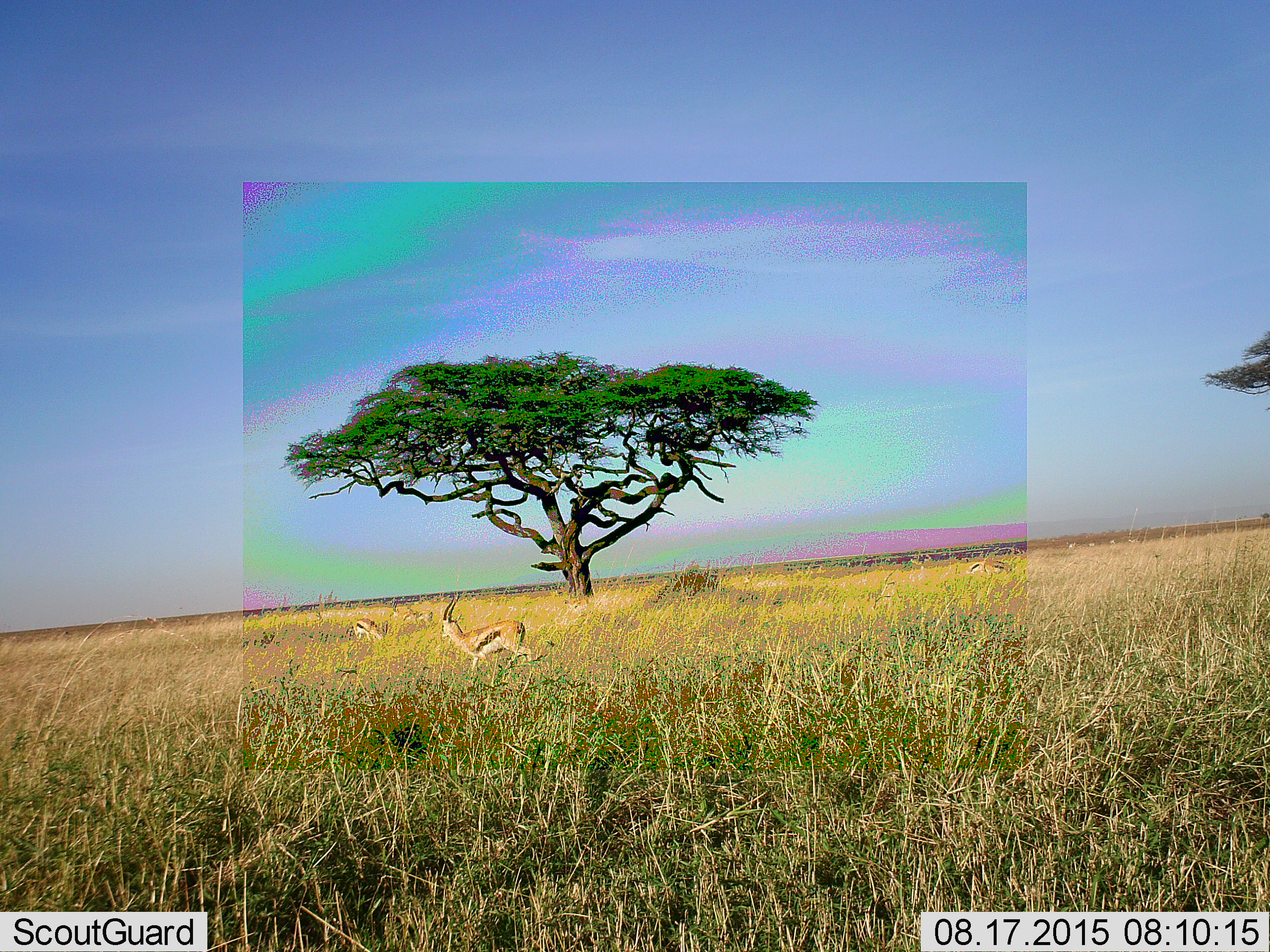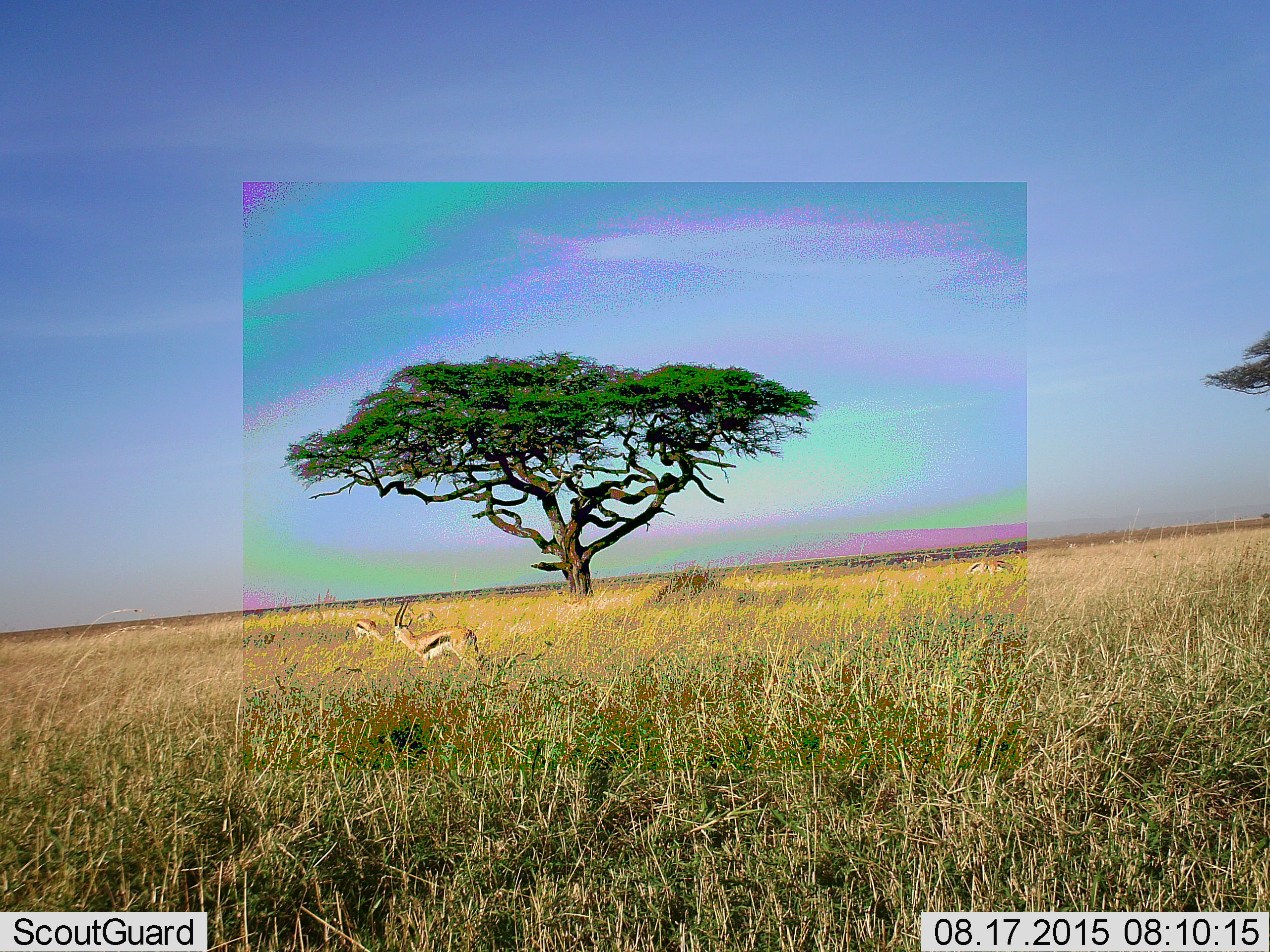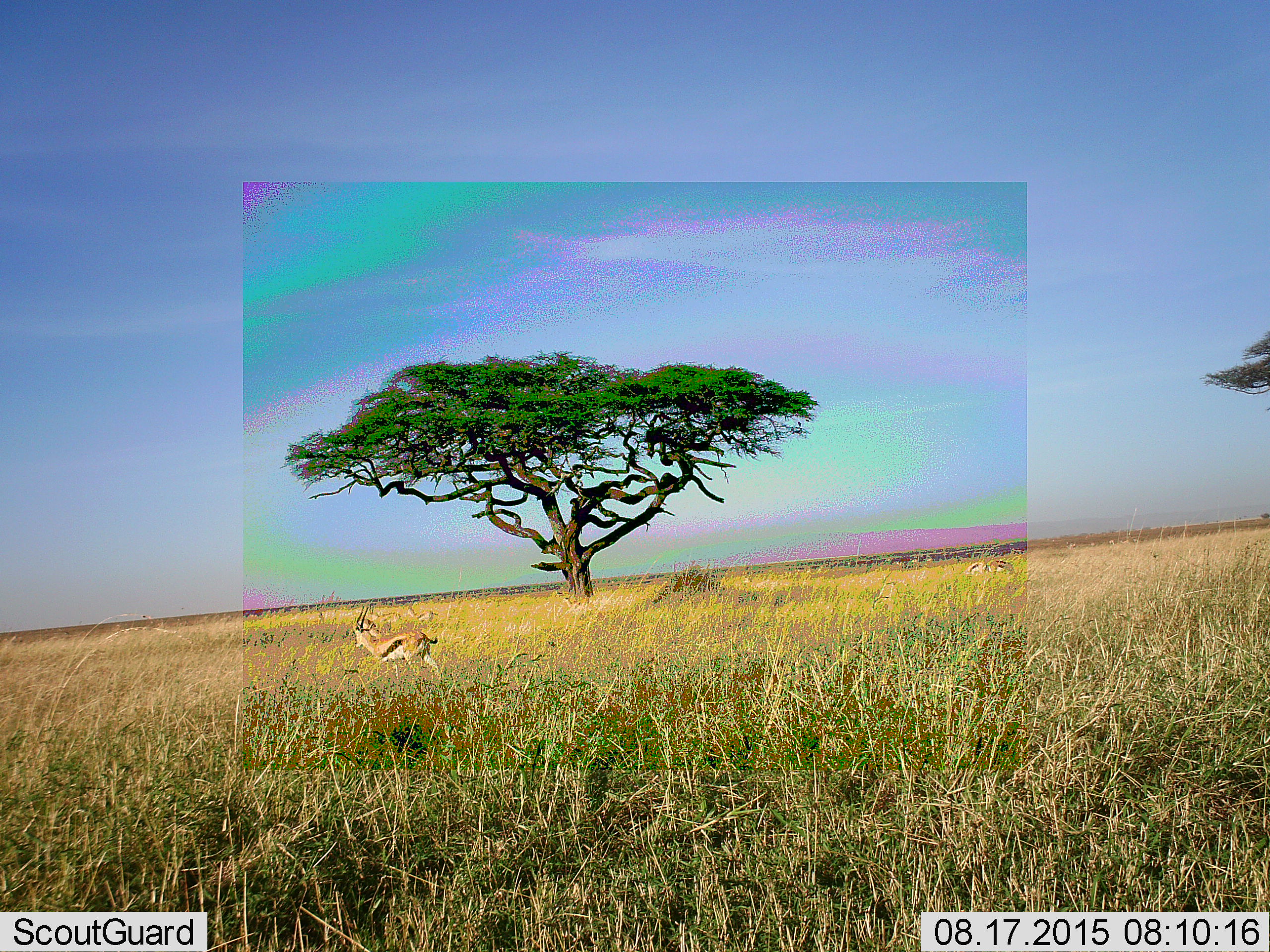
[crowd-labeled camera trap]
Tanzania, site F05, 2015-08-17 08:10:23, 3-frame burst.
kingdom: Animalia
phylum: Chordata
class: Mammalia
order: Artiodactyla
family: Bovidae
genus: Eudorcas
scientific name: Eudorcas thomsonii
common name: thomson's gazelle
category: gazellethomsons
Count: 5.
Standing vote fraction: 50%.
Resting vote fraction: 0%.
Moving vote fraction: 75%.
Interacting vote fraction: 0%.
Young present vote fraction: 6%.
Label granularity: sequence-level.